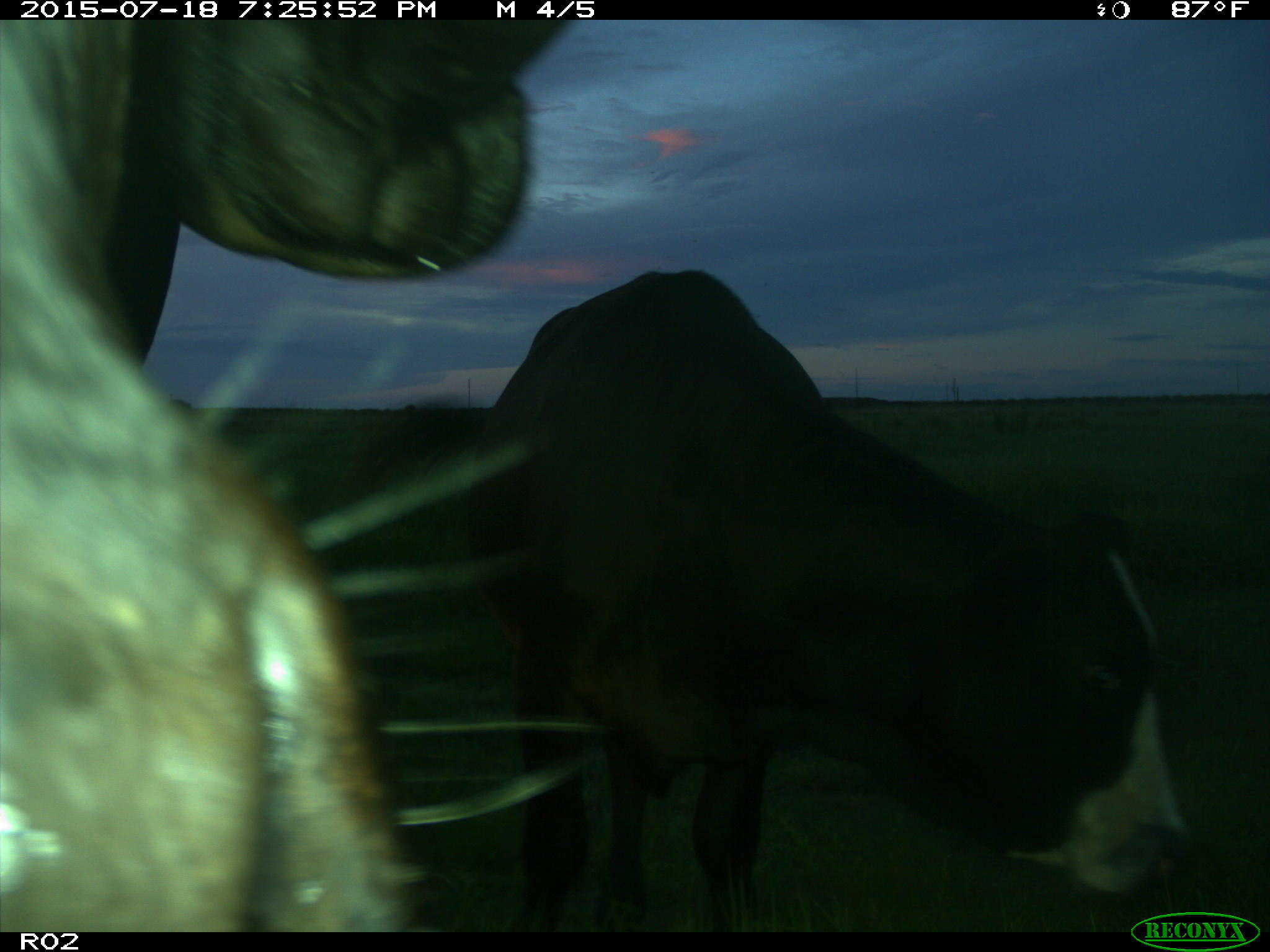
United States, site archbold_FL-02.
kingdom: Animalia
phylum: Chordata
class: Mammalia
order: Artiodactyla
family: Bovidae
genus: Bos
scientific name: Bos taurus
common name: domestic cow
Bos taurus (domestic cow).